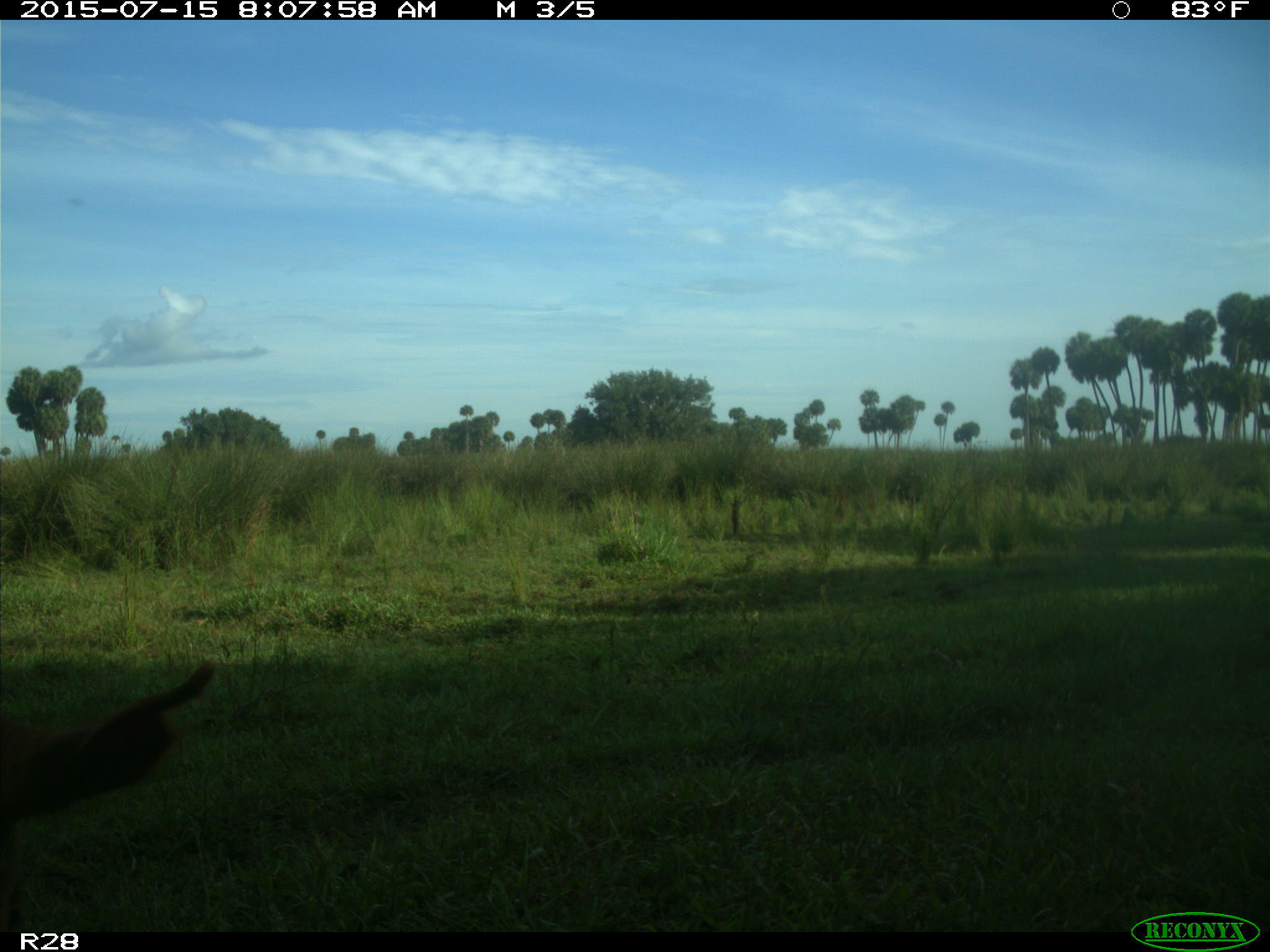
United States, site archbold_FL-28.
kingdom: Animalia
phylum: Chordata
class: Mammalia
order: Artiodactyla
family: Bovidae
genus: Bos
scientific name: Bos taurus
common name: domestic cow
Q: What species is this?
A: Bos taurus (domestic cow).